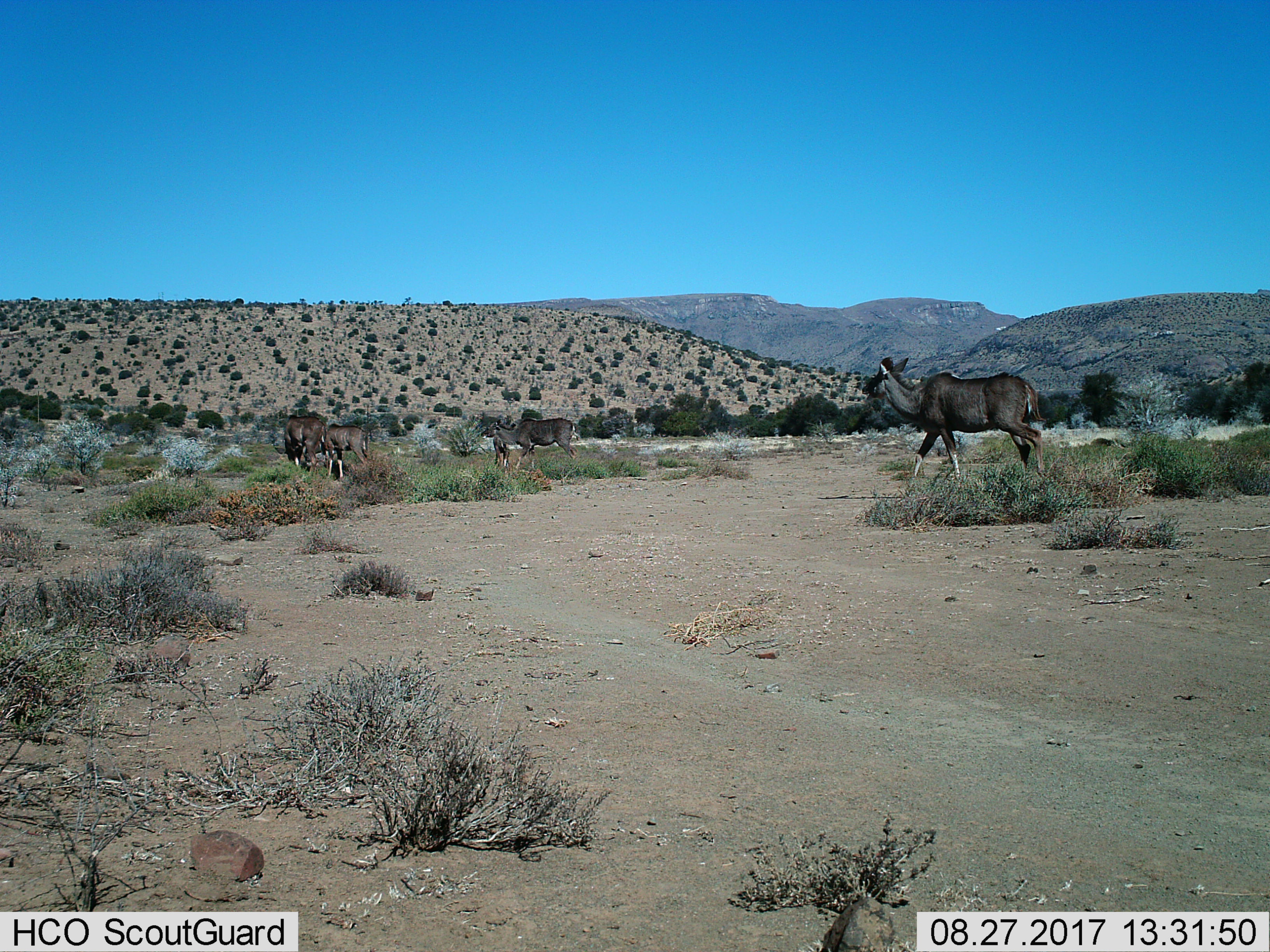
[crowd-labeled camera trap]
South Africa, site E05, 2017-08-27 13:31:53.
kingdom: Animalia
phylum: Chordata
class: Mammalia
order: Artiodactyla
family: Bovidae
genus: Tragelaphus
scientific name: Tragelaphus strepsiceros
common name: greater kudu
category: kudu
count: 5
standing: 75%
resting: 0%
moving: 88%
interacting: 38%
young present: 75%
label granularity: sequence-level